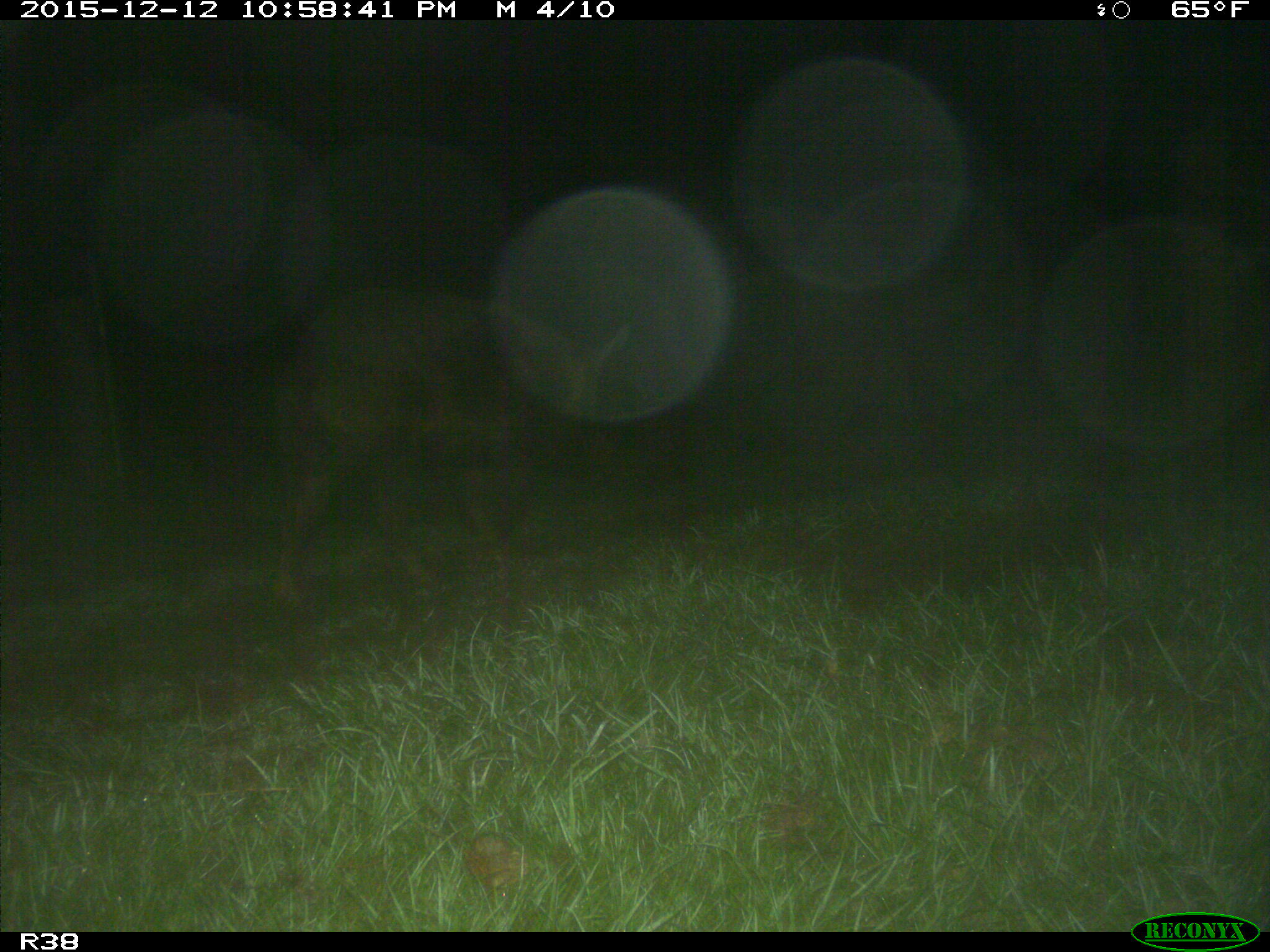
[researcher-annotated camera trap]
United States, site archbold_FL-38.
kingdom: Animalia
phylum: Chordata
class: Mammalia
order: Artiodactyla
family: Suidae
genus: Sus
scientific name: Sus scrofa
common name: wild boar